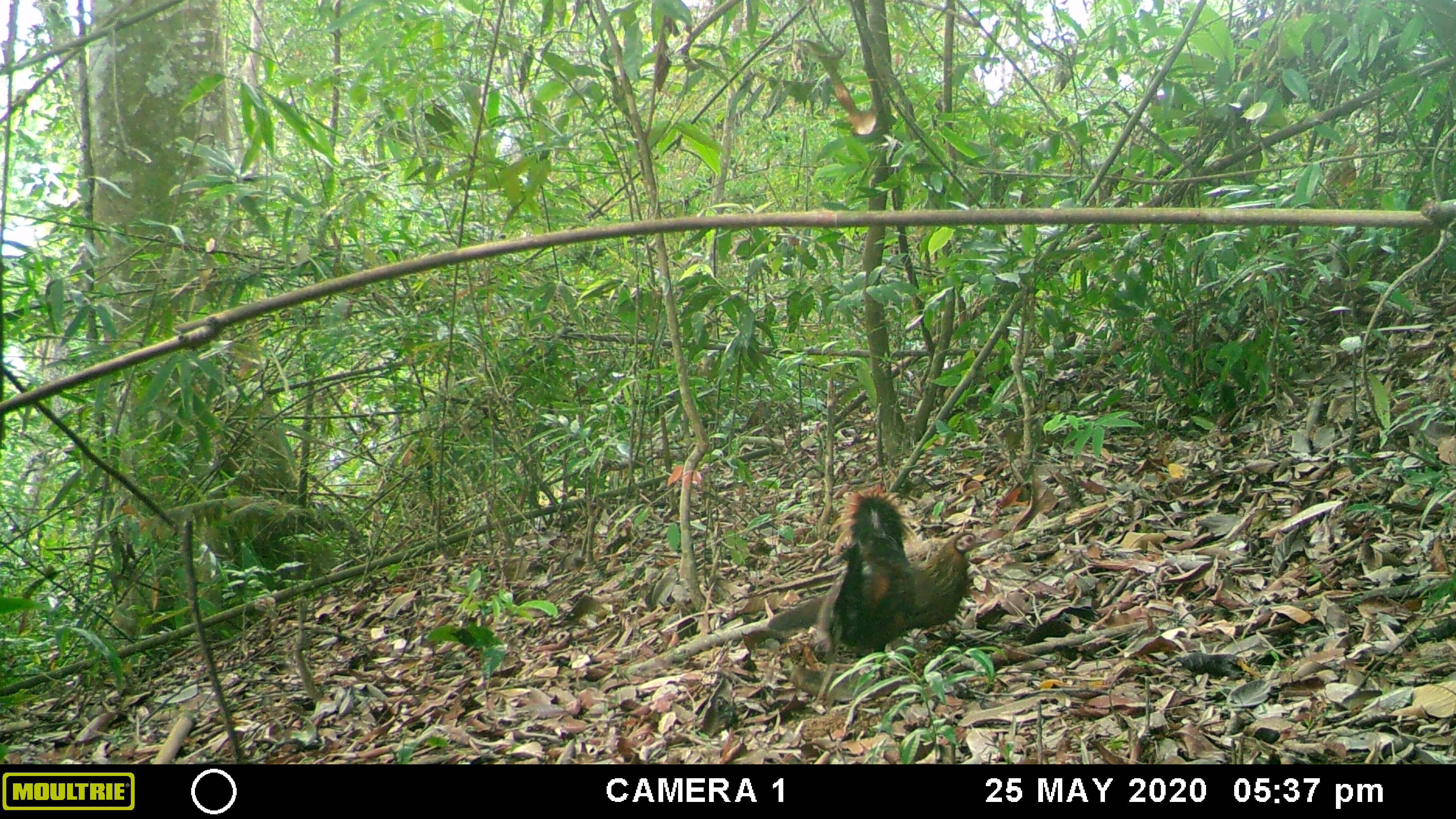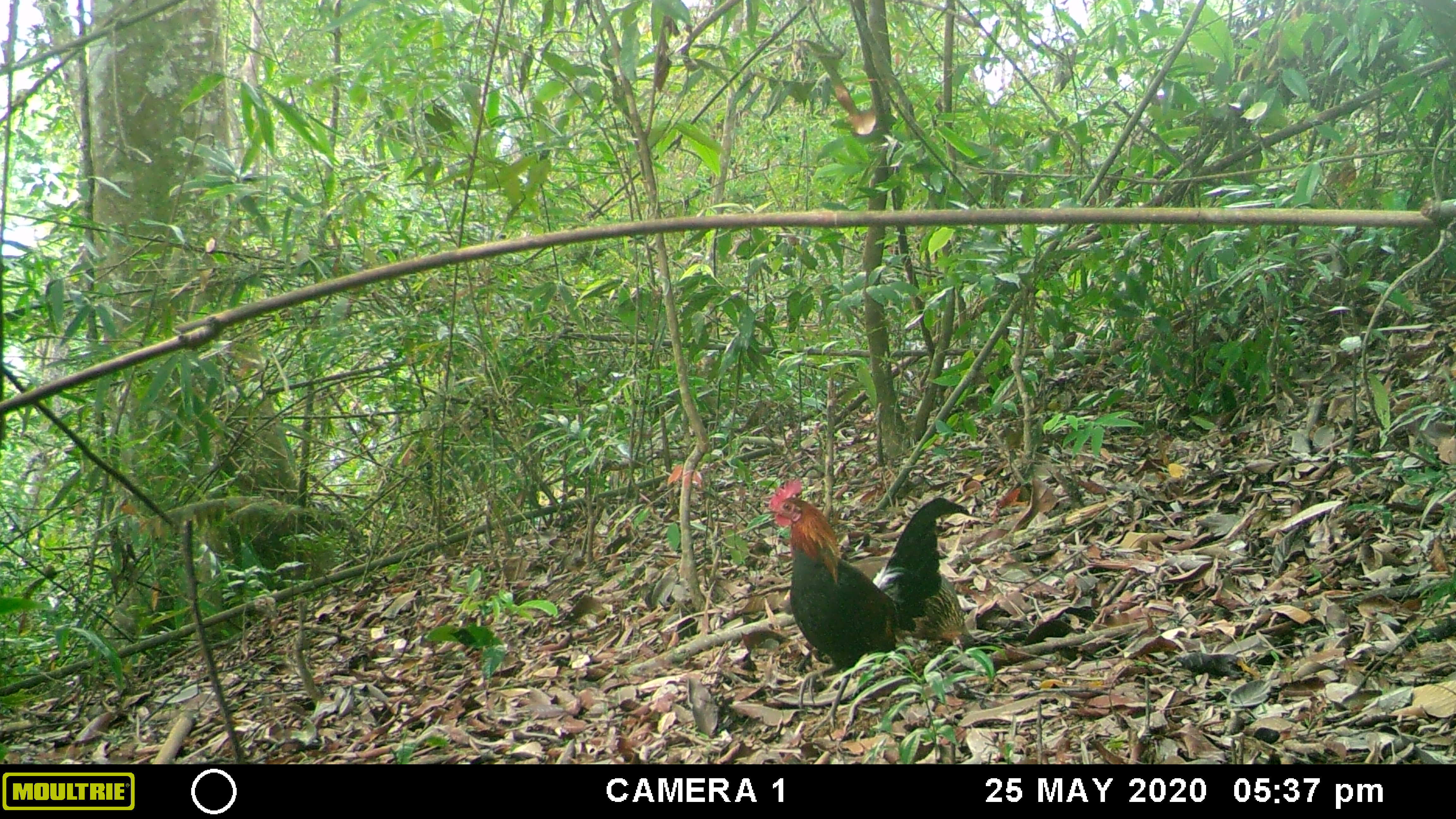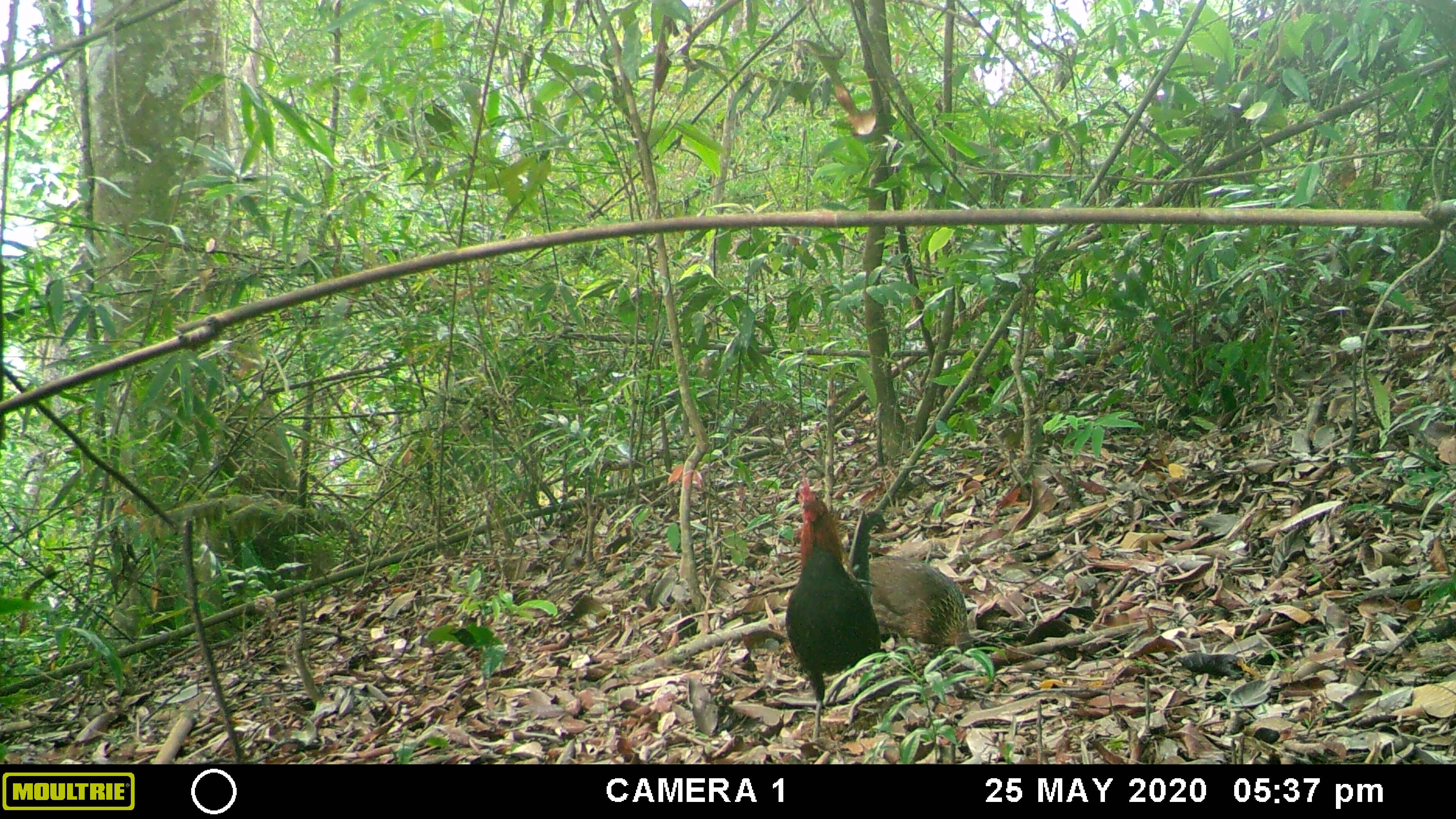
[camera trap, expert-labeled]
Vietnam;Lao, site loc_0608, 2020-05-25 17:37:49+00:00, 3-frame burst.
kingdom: Animalia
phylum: Chordata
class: Aves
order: Galliformes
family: Phasianidae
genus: Gallus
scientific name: Gallus gallus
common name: red junglefowl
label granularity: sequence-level